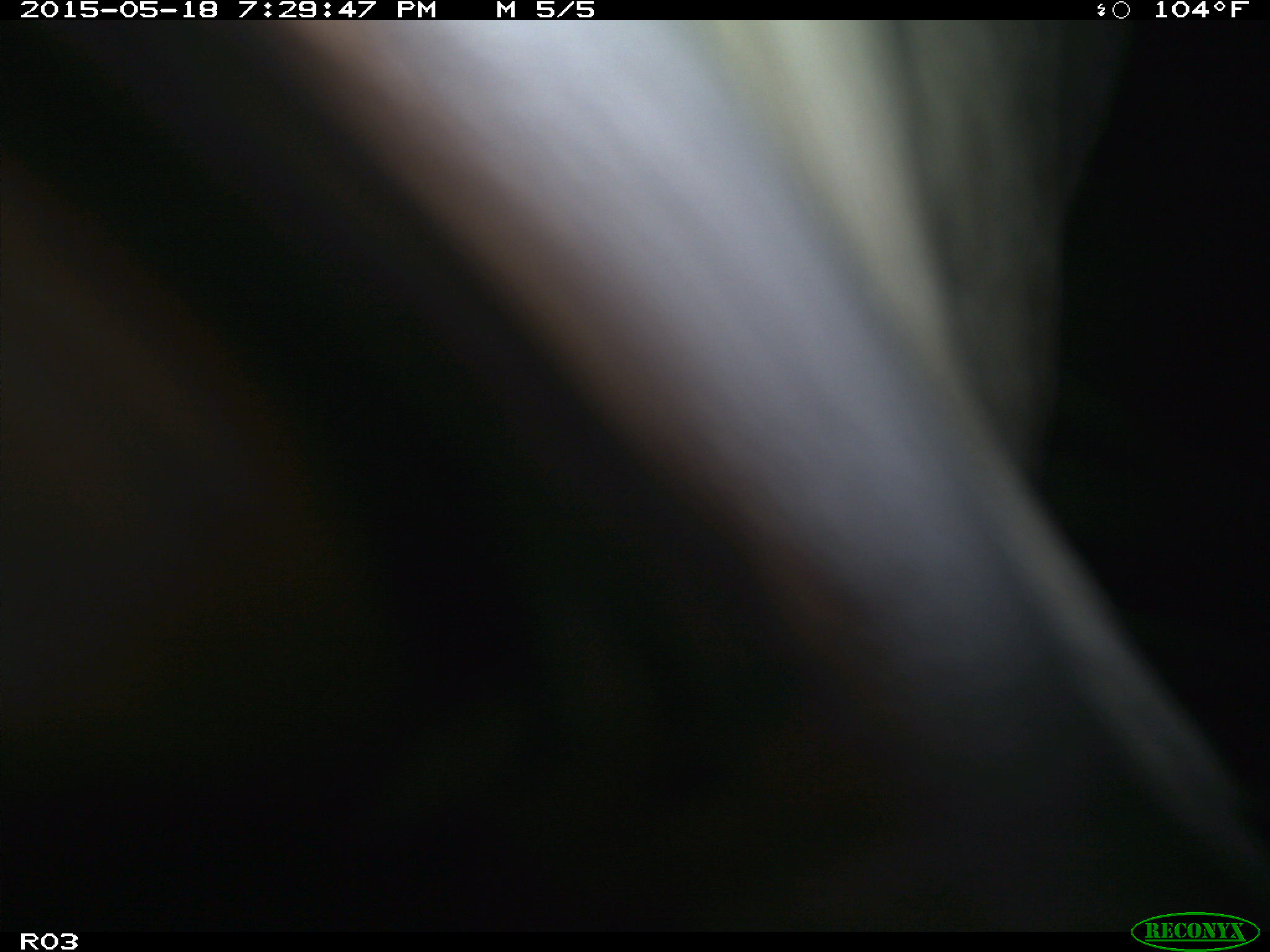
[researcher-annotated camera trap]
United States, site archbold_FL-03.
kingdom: Animalia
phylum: Chordata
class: Mammalia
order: Artiodactyla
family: Bovidae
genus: Bos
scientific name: Bos taurus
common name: domestic cow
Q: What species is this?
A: Bos taurus (domestic cow).